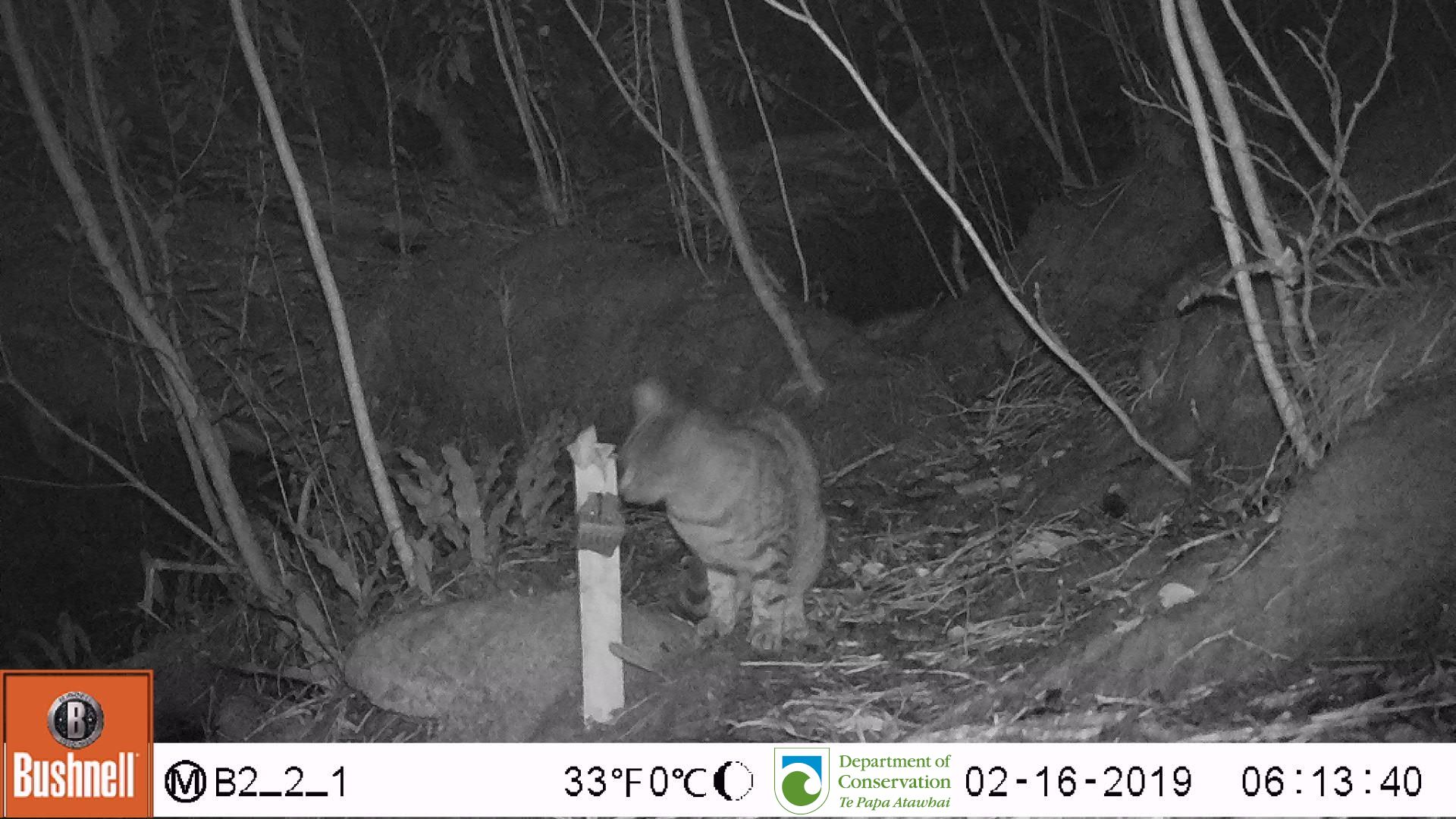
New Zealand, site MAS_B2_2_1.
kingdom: Animalia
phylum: Chordata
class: Mammalia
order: Carnivora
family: Felidae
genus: Felis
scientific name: Felis catus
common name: domestic cat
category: cat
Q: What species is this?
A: Cat (domestic cat) (Felis catus).